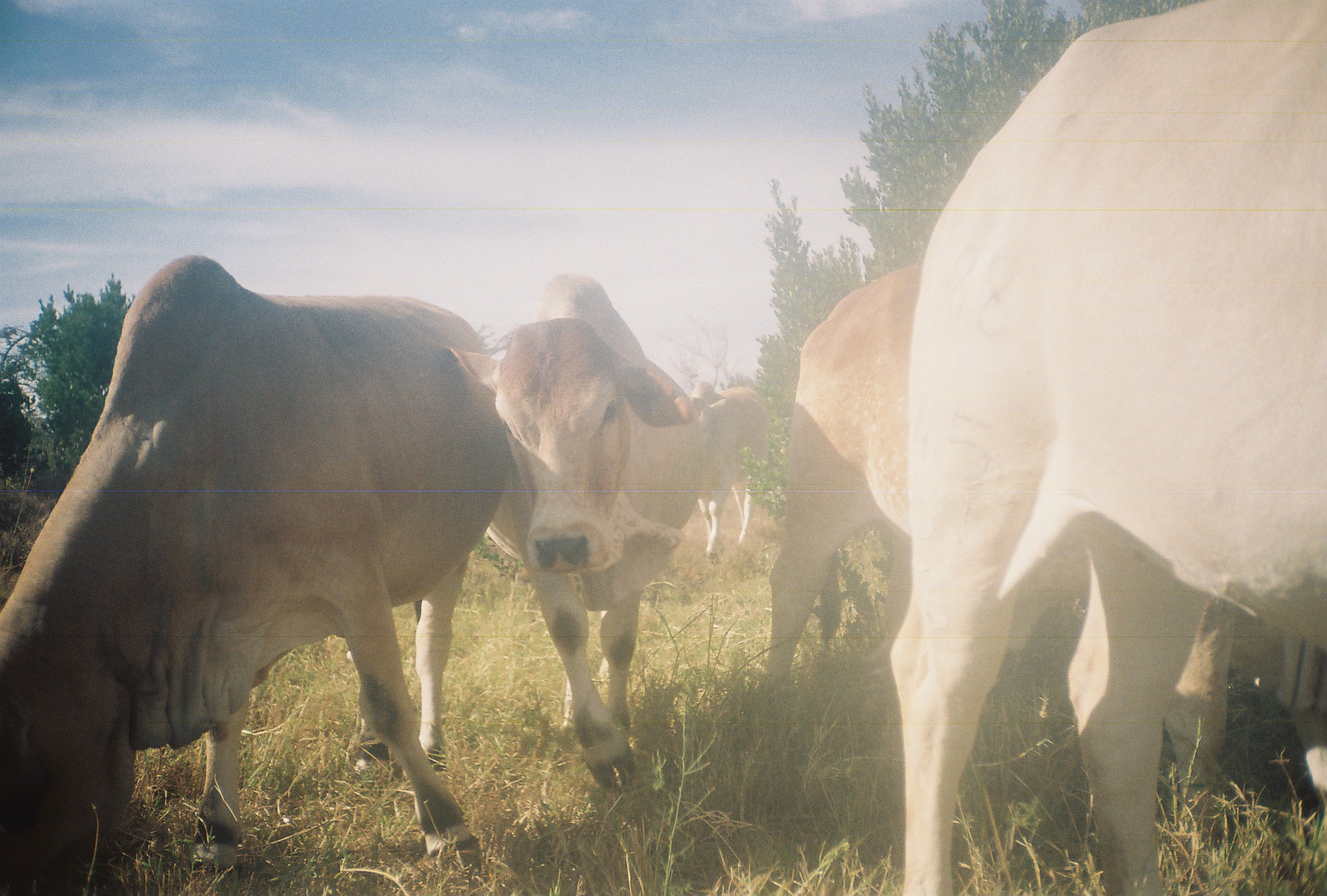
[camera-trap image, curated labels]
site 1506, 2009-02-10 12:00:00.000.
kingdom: Animalia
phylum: Chordata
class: Mammalia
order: Artiodactyla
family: Bovidae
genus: Bos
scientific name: Bos taurus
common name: domestic cattle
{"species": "Bos taurus (domestic cattle)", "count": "5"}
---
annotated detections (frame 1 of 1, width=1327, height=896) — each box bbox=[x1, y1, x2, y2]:
bos taurus: bbox=[889, 4, 1327, 894]; bbox=[1, 256, 511, 894]; bbox=[765, 262, 1327, 805]; bbox=[446, 273, 707, 793]; bbox=[689, 381, 770, 566]